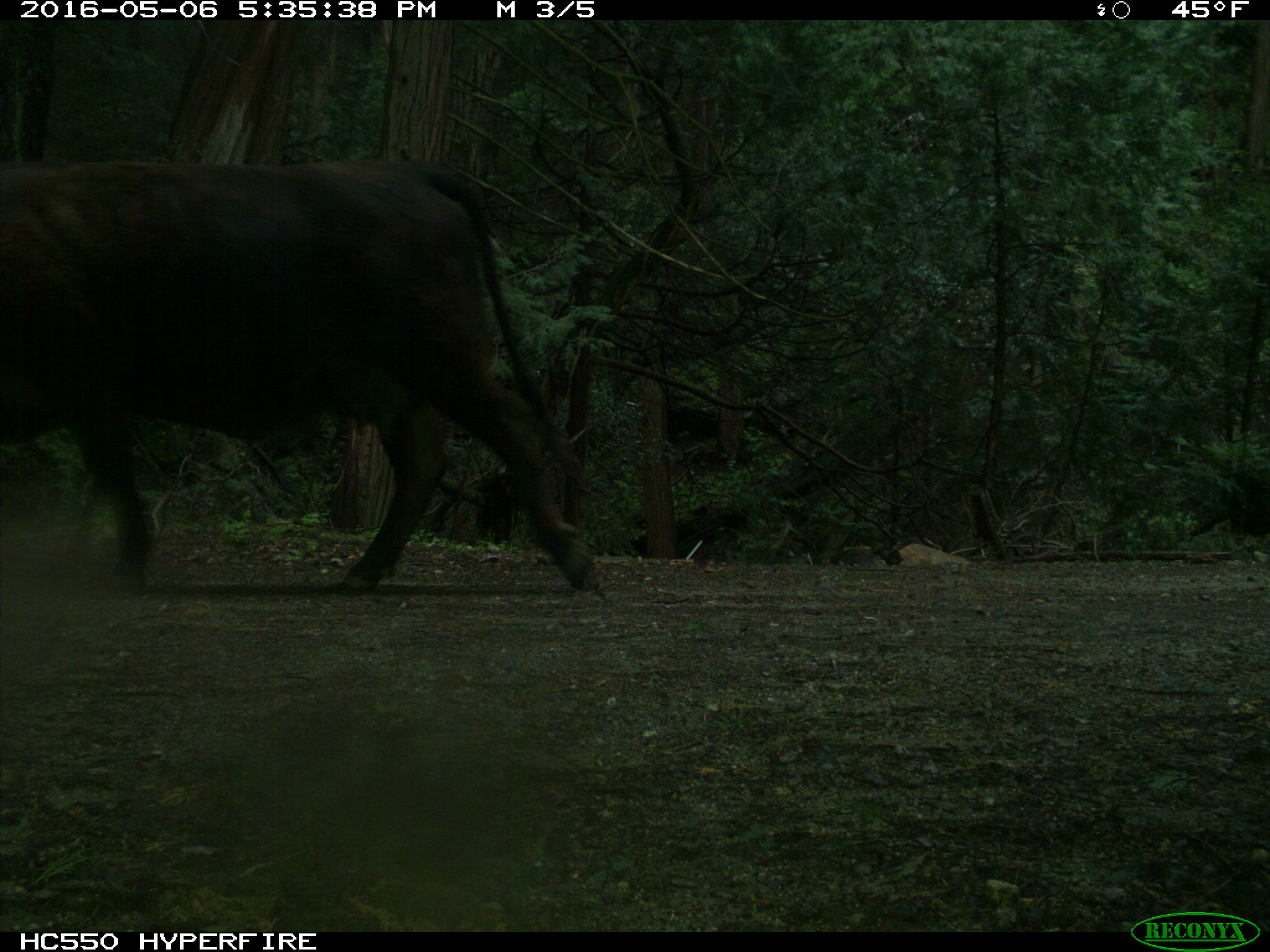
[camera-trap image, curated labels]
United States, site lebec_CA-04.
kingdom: Animalia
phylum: Chordata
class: Mammalia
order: Artiodactyla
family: Bovidae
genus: Bos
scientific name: Bos taurus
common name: domestic cow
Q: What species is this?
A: Bos taurus (domestic cow).